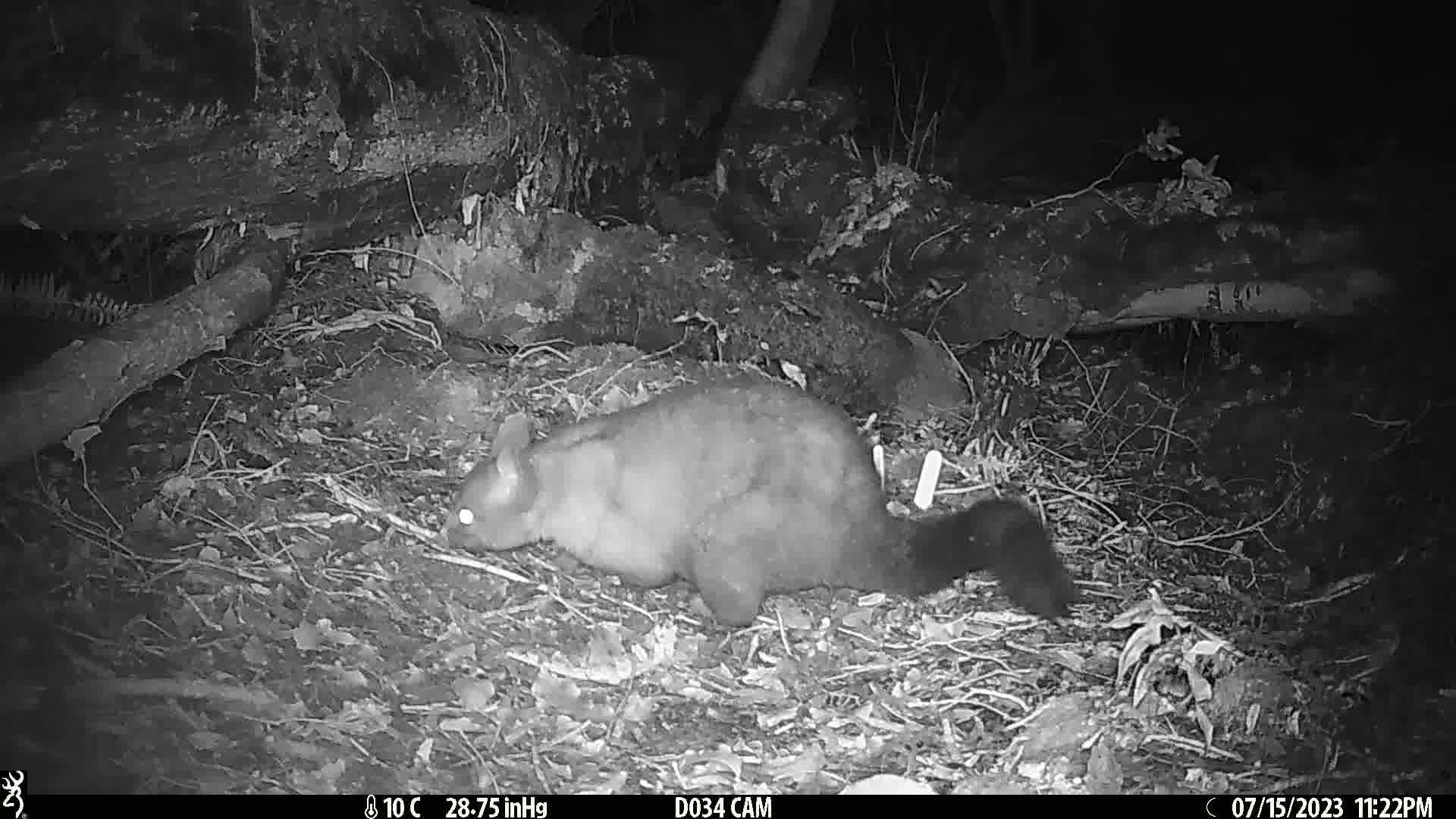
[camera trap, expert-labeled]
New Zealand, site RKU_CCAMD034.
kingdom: Animalia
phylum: Chordata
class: Mammalia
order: Diprotodontia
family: Phalangeridae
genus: Trichosurus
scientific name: Trichosurus vulpecula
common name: common brushtail possum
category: possum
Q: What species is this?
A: Possum (common brushtail possum) (Trichosurus vulpecula).